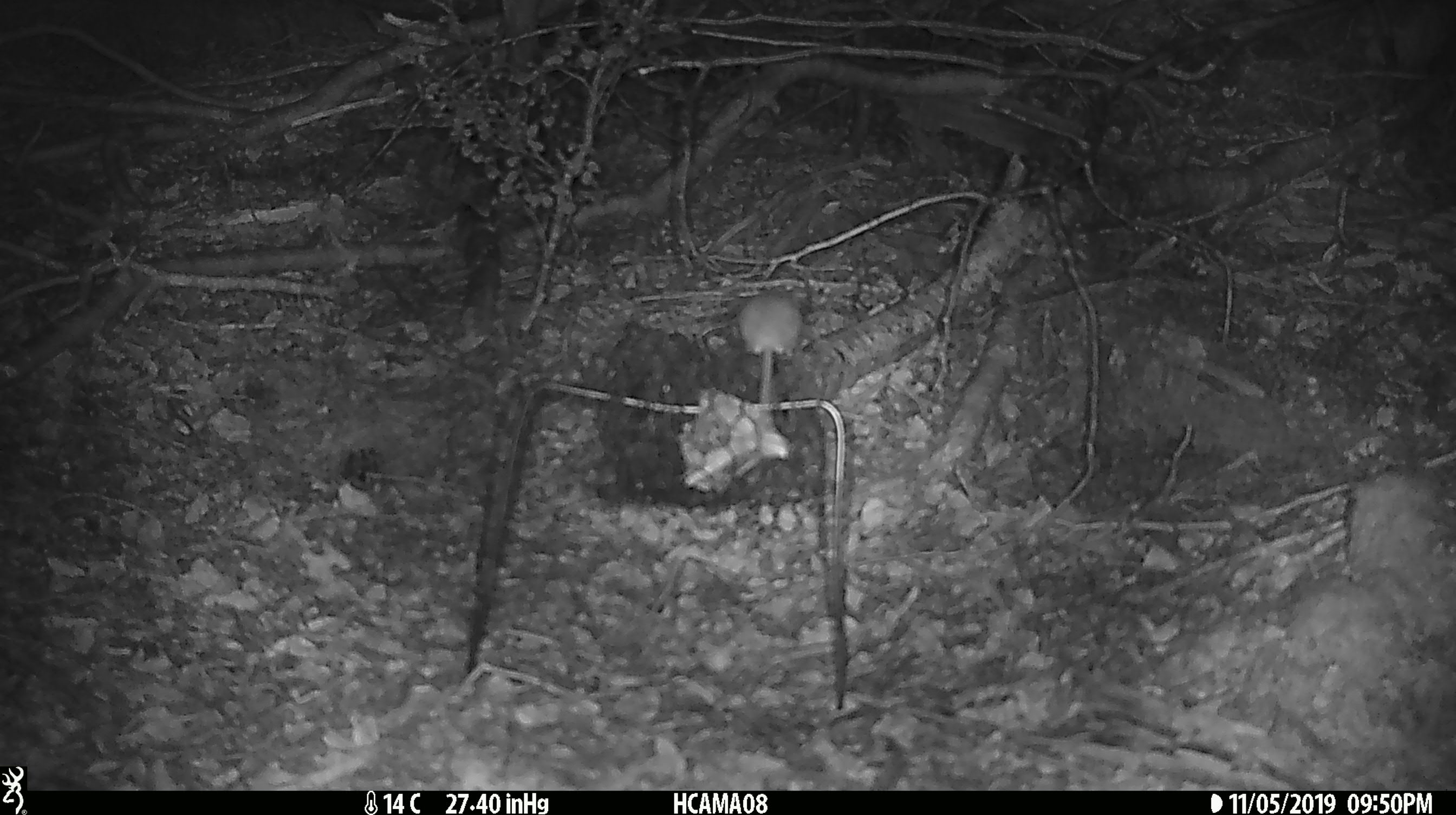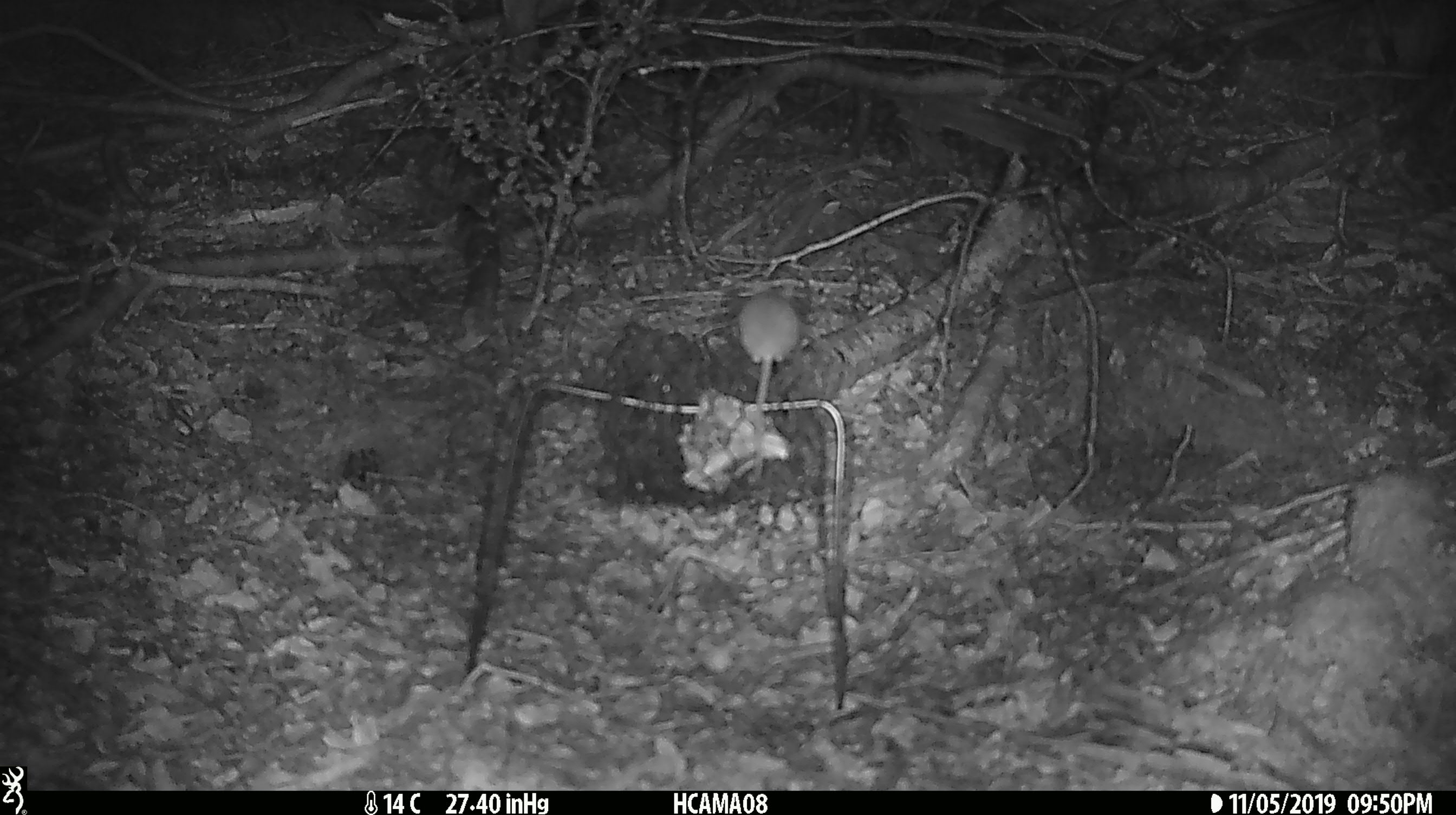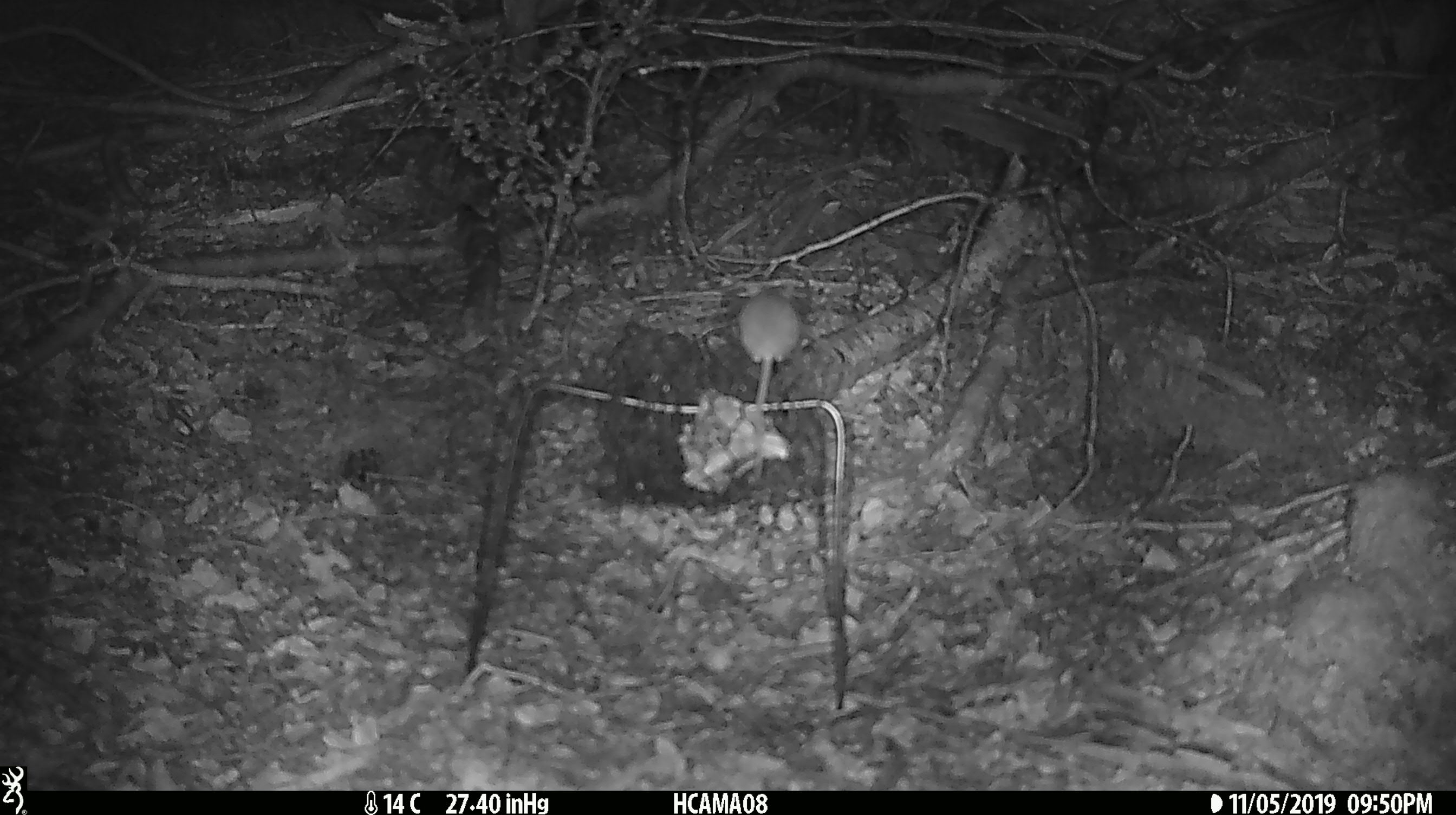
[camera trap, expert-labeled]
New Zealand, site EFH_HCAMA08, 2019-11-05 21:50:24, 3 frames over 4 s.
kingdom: Animalia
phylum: Chordata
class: Mammalia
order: Rodentia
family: Muridae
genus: Mus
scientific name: Mus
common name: mouse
Mouse (Mus).